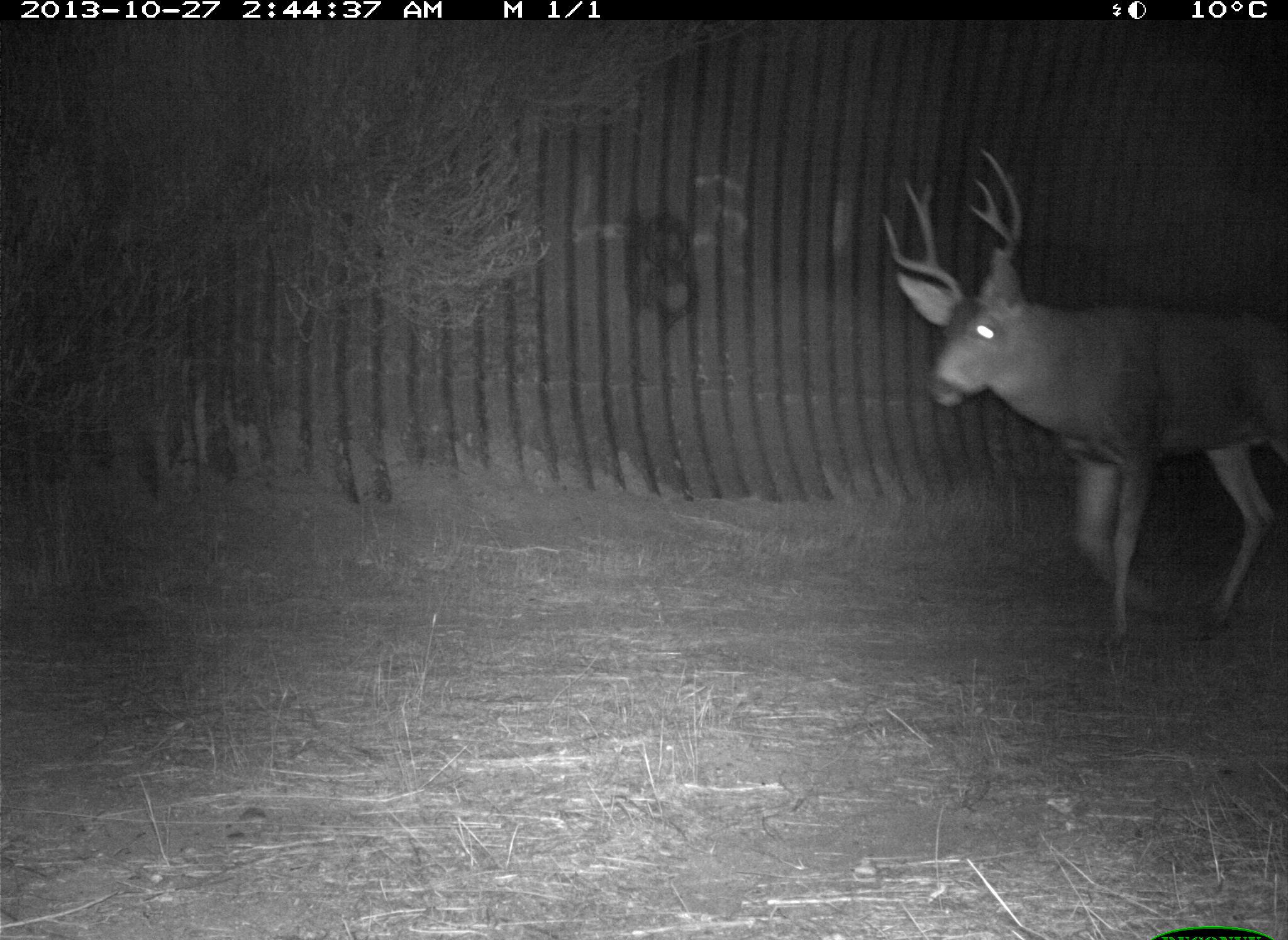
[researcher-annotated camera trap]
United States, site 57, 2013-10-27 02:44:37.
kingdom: Animalia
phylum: Chordata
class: Mammalia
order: Artiodactyla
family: Cervidae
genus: Odocoileus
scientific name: Odocoileus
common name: deer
Deer (Odocoileus).